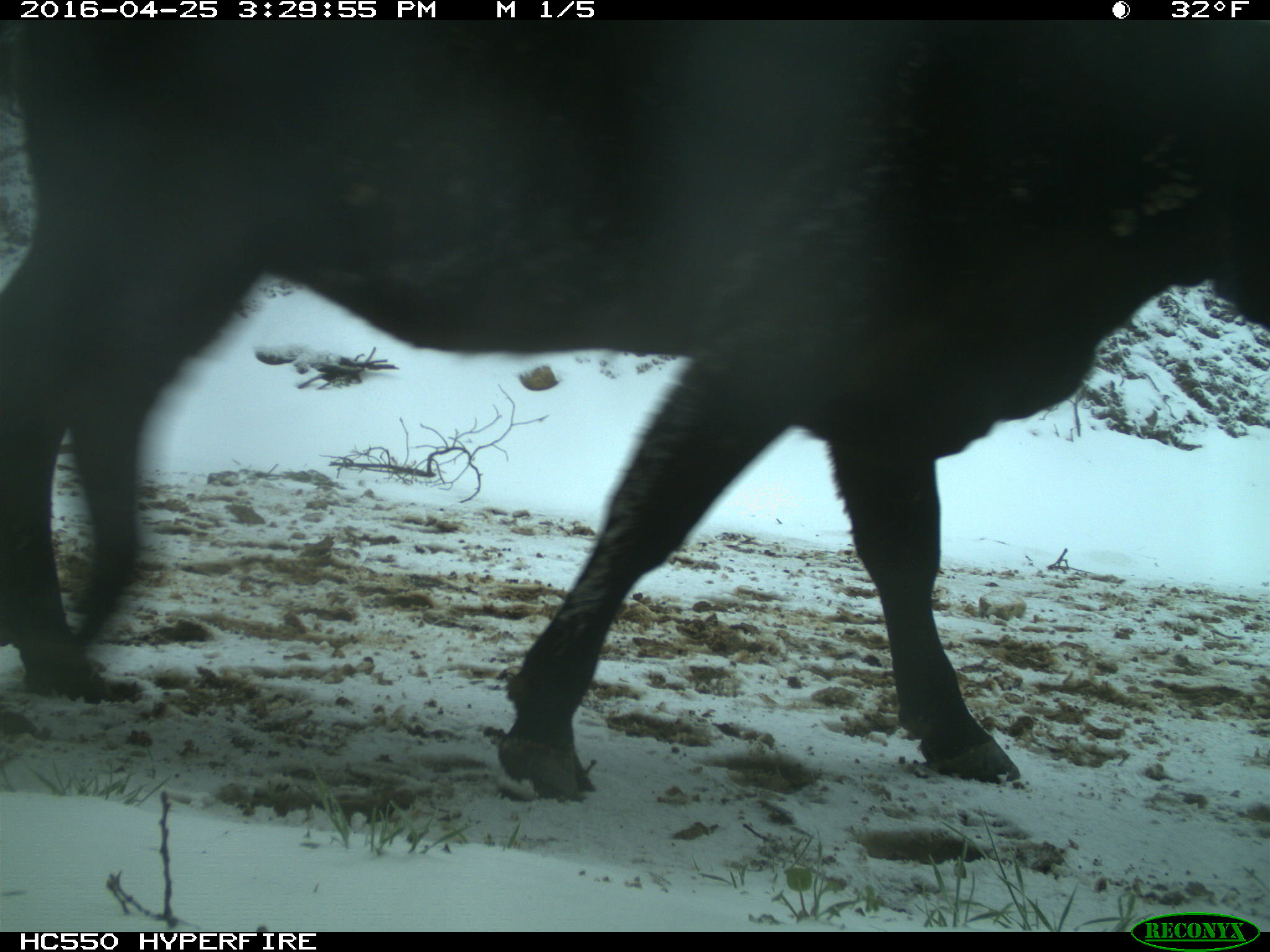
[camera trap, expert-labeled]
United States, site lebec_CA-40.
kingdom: Animalia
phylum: Chordata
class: Mammalia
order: Artiodactyla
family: Bovidae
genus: Bos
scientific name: Bos taurus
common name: domestic cow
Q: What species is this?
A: Bos taurus (domestic cow).